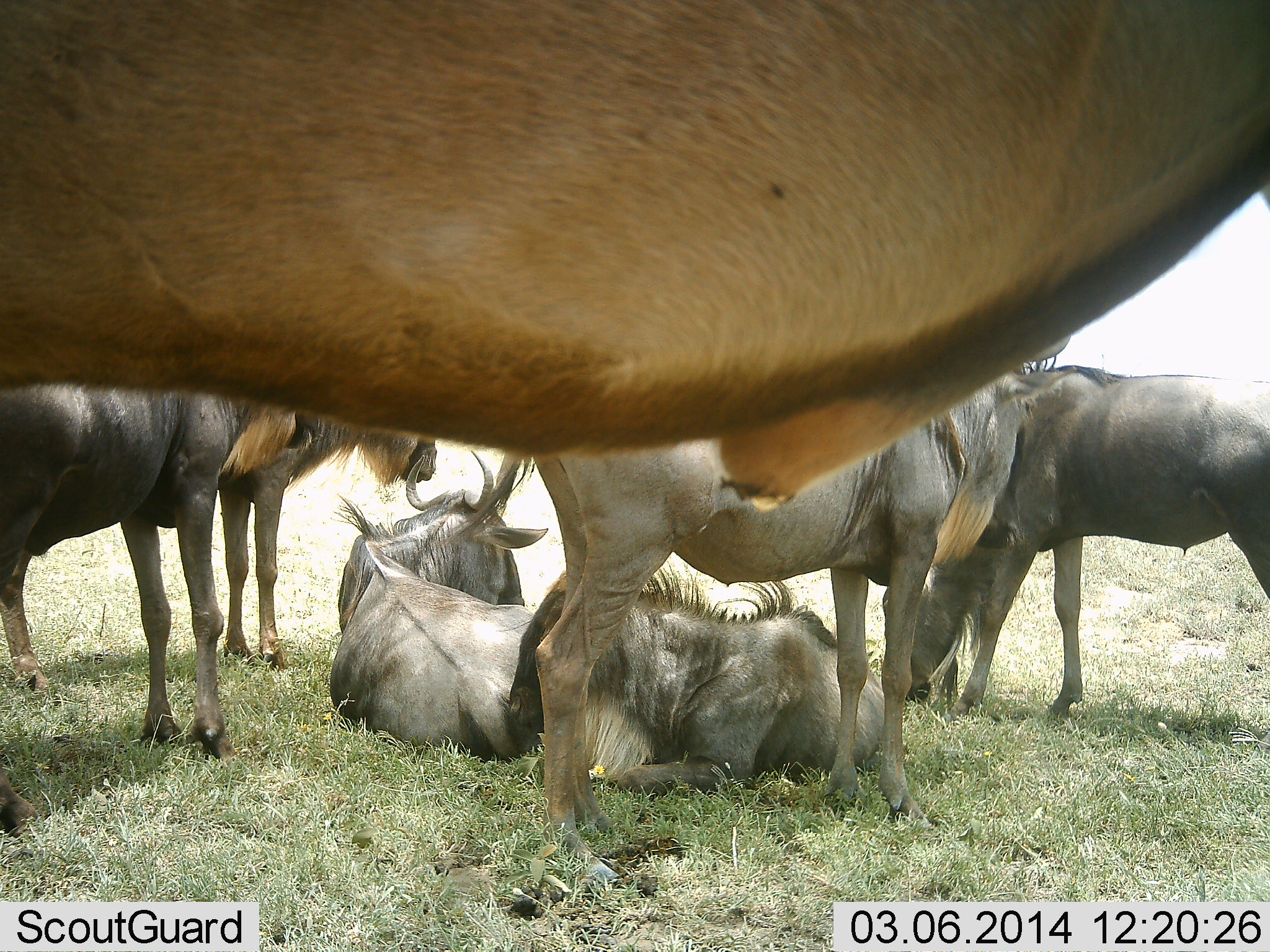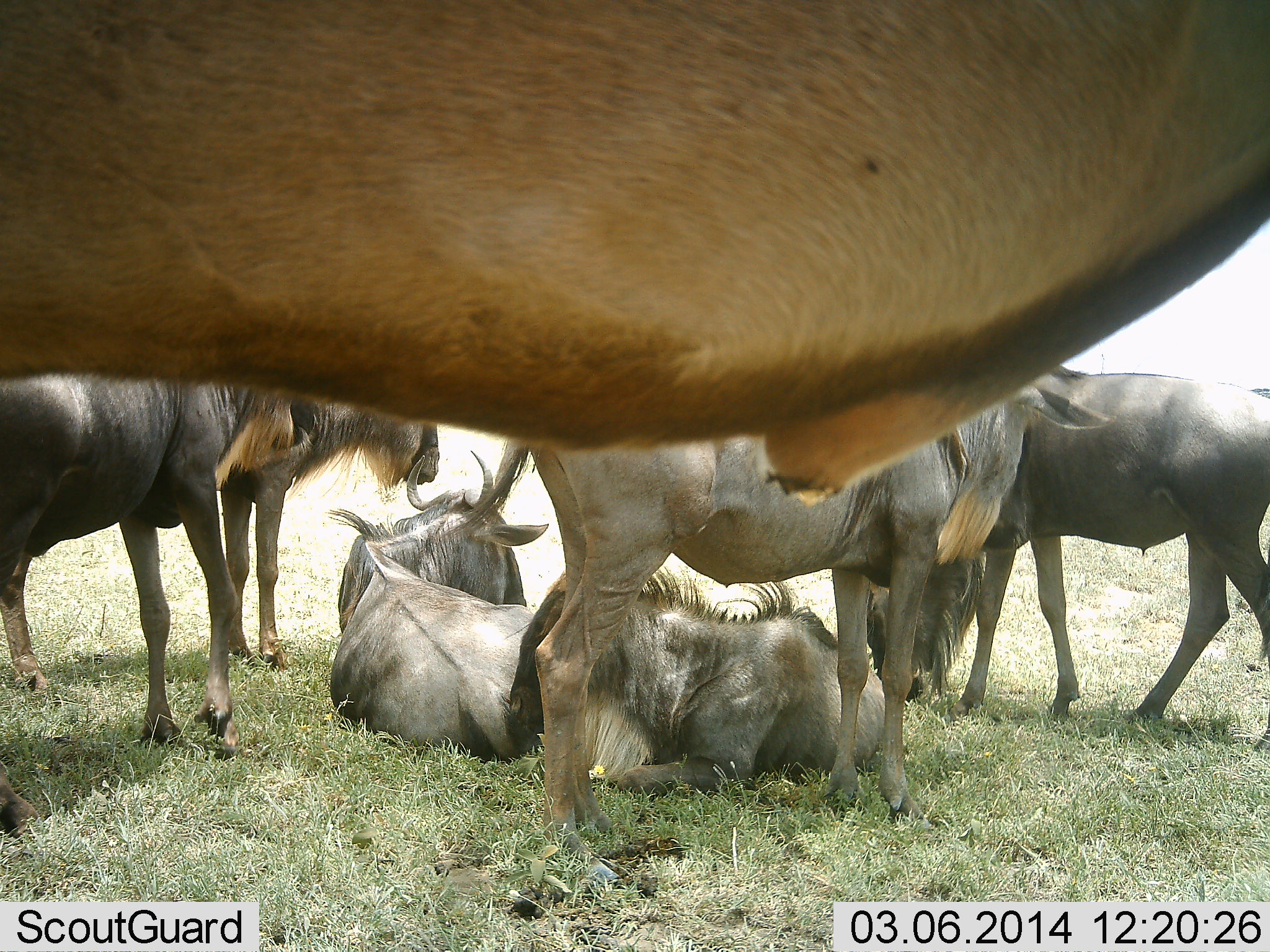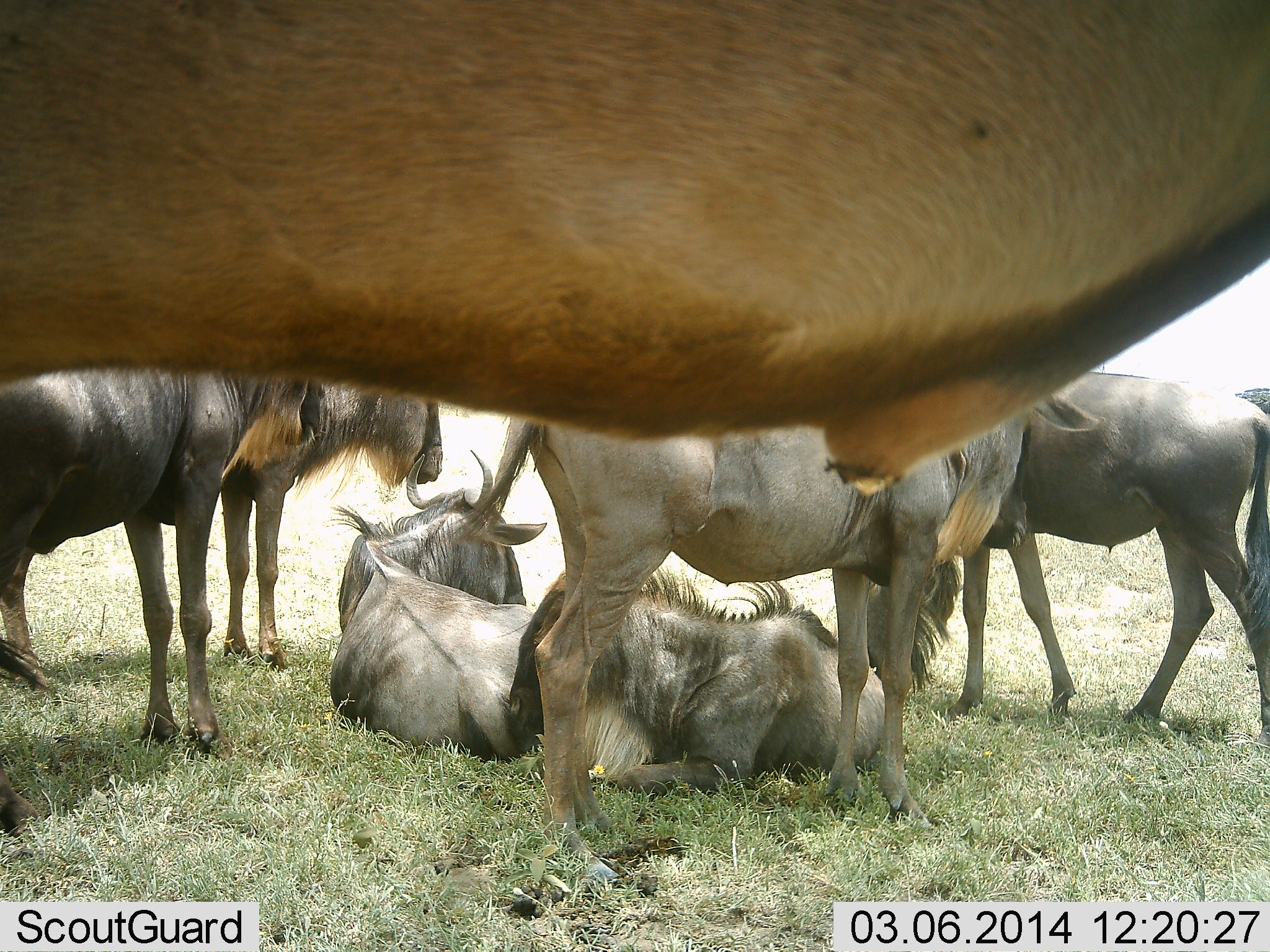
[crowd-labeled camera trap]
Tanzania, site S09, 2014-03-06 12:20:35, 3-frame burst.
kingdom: Animalia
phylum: Chordata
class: Mammalia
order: Artiodactyla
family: Bovidae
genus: Connochaetes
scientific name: Connochaetes taurinus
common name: blue wildebeest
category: wildebeest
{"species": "wildebeest (blue wildebeest) (Connochaetes taurinus)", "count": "7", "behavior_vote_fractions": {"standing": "90%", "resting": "100%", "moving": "0%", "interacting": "10%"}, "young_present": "10%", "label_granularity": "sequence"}